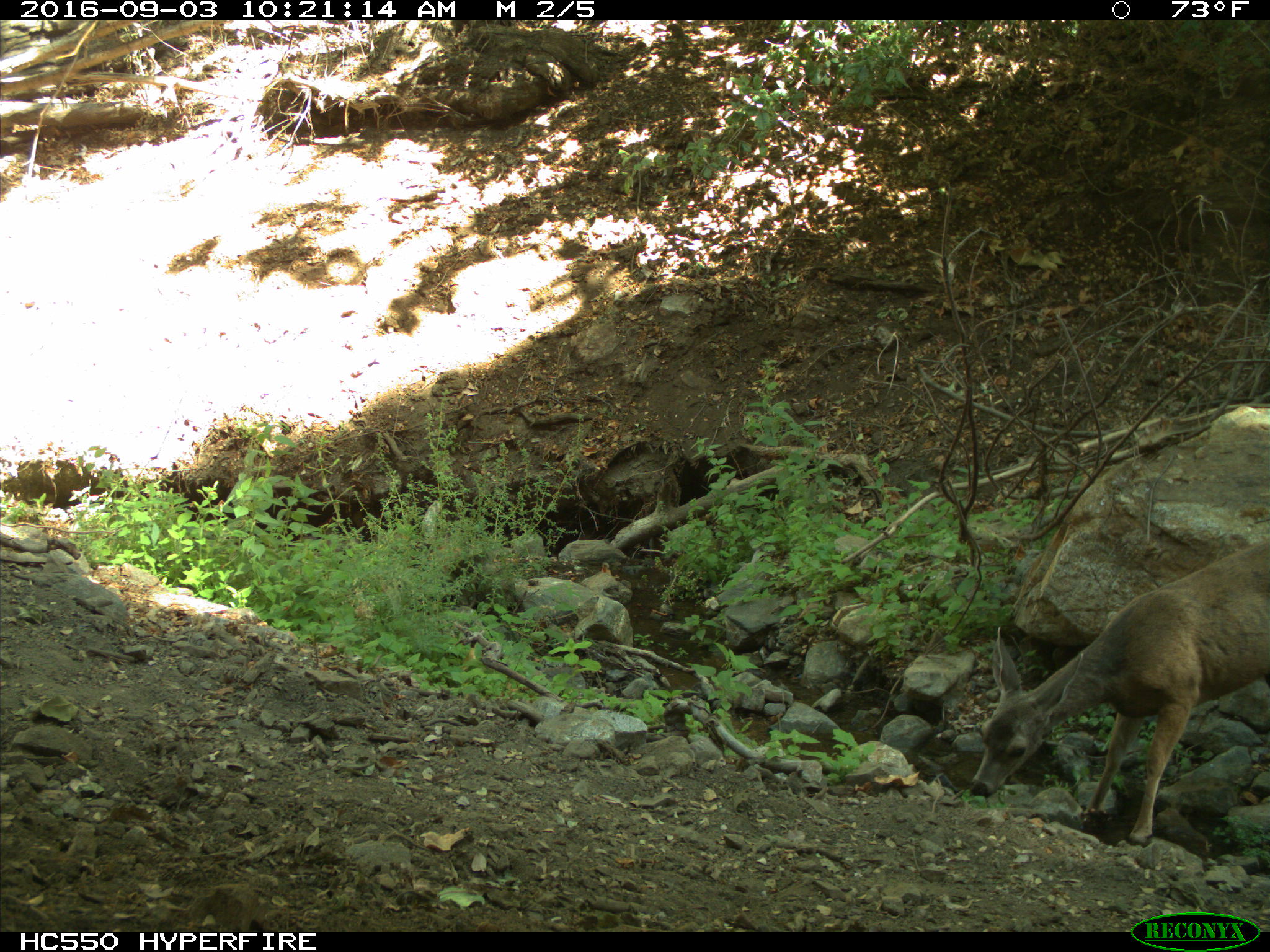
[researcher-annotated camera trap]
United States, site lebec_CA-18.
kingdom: Animalia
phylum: Chordata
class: Mammalia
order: Artiodactyla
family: Cervidae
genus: Odocoileus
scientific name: Odocoileus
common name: deer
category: unidentified deer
Unidentified deer (deer) (Odocoileus).